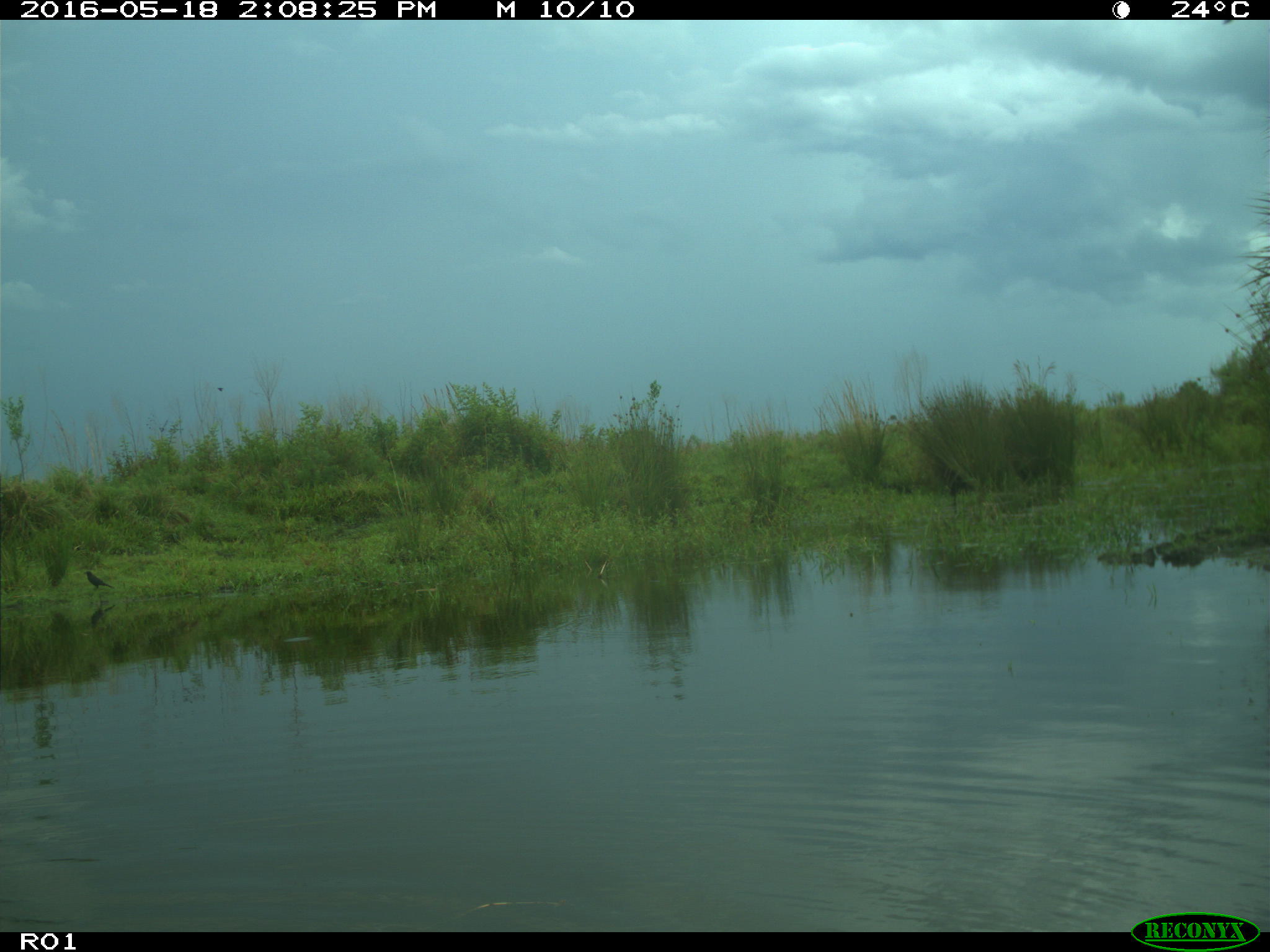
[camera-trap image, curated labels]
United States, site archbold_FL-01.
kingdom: Animalia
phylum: Chordata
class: Aves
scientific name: Aves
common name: birds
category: unidentified bird